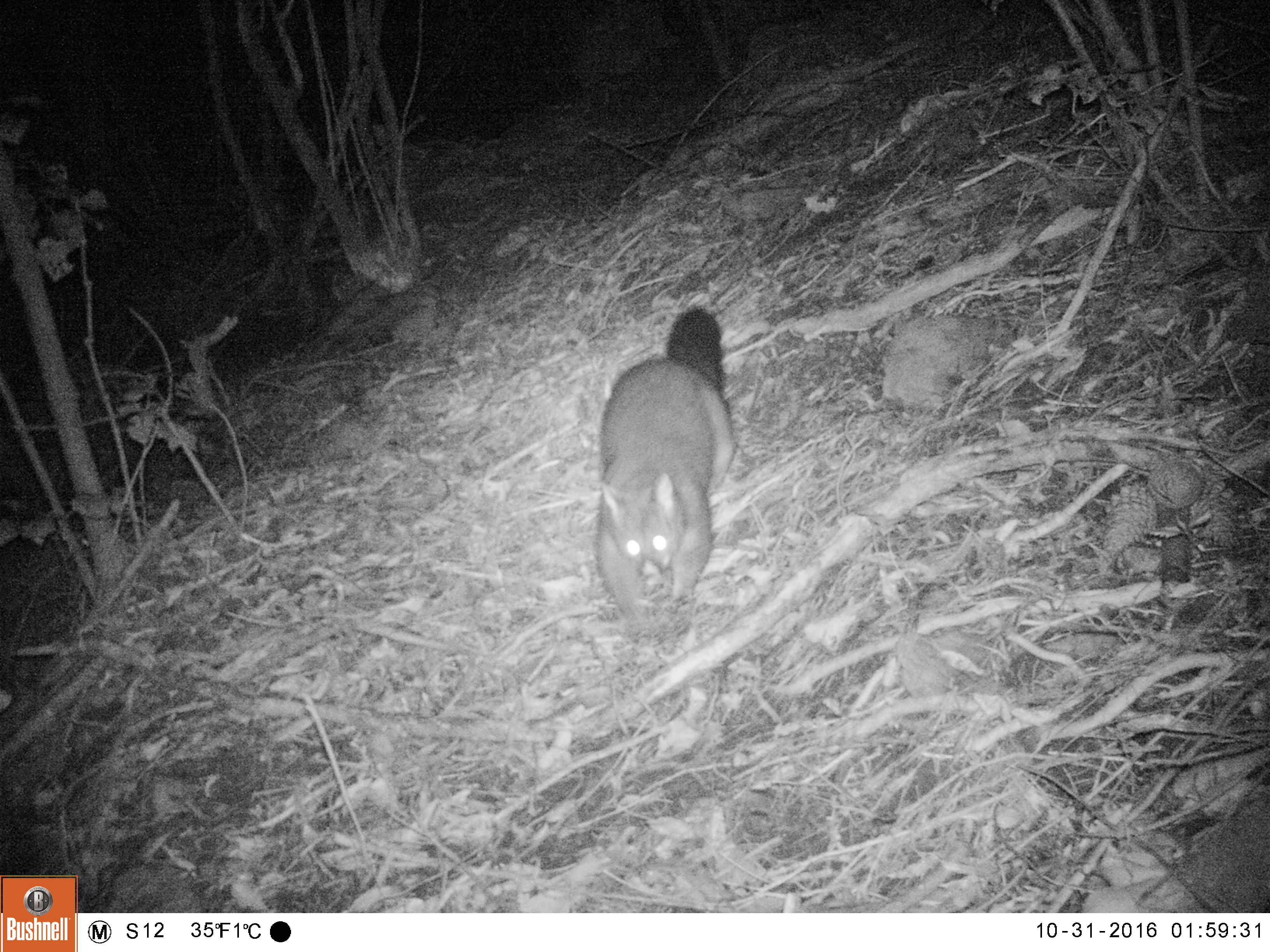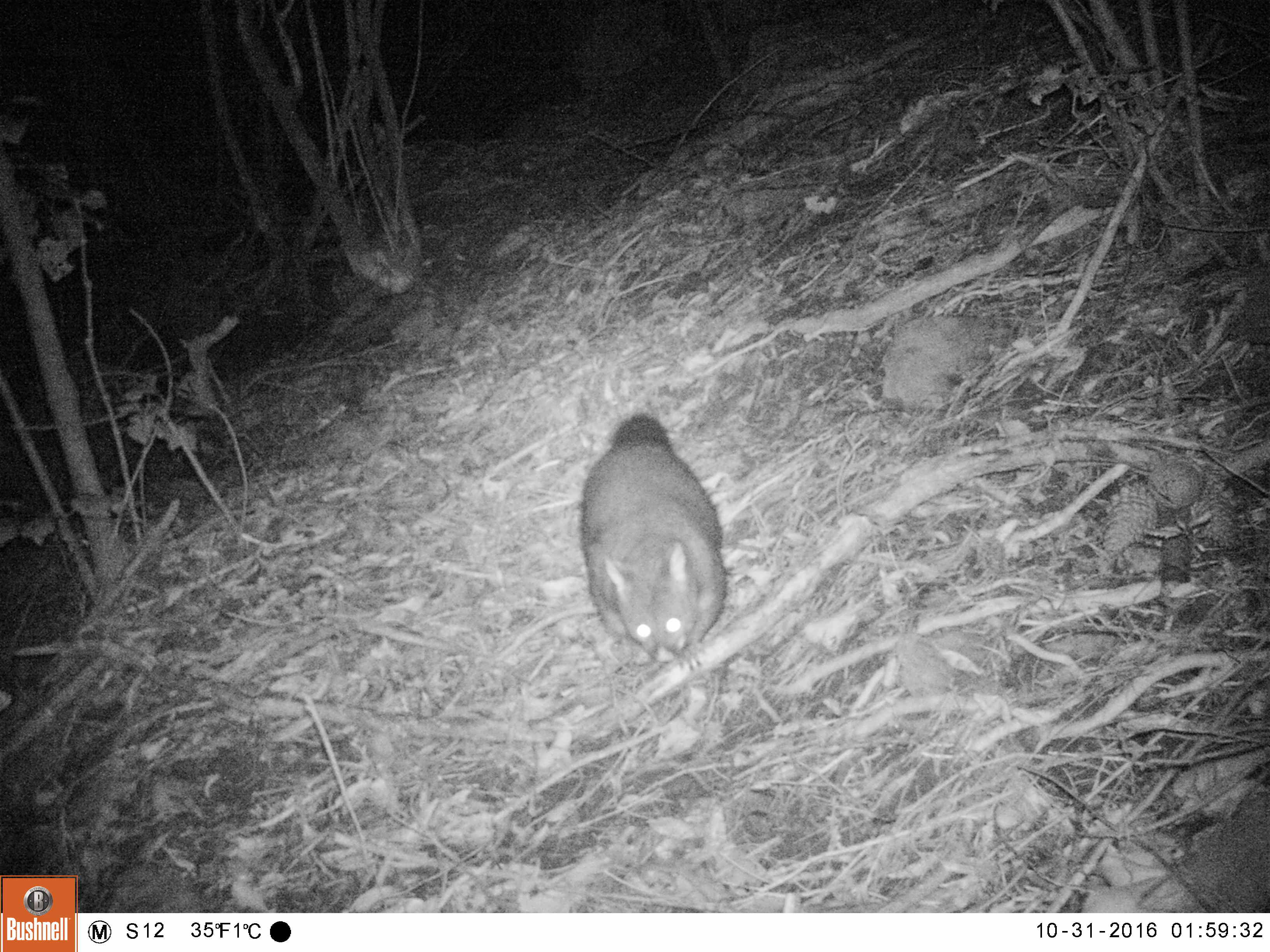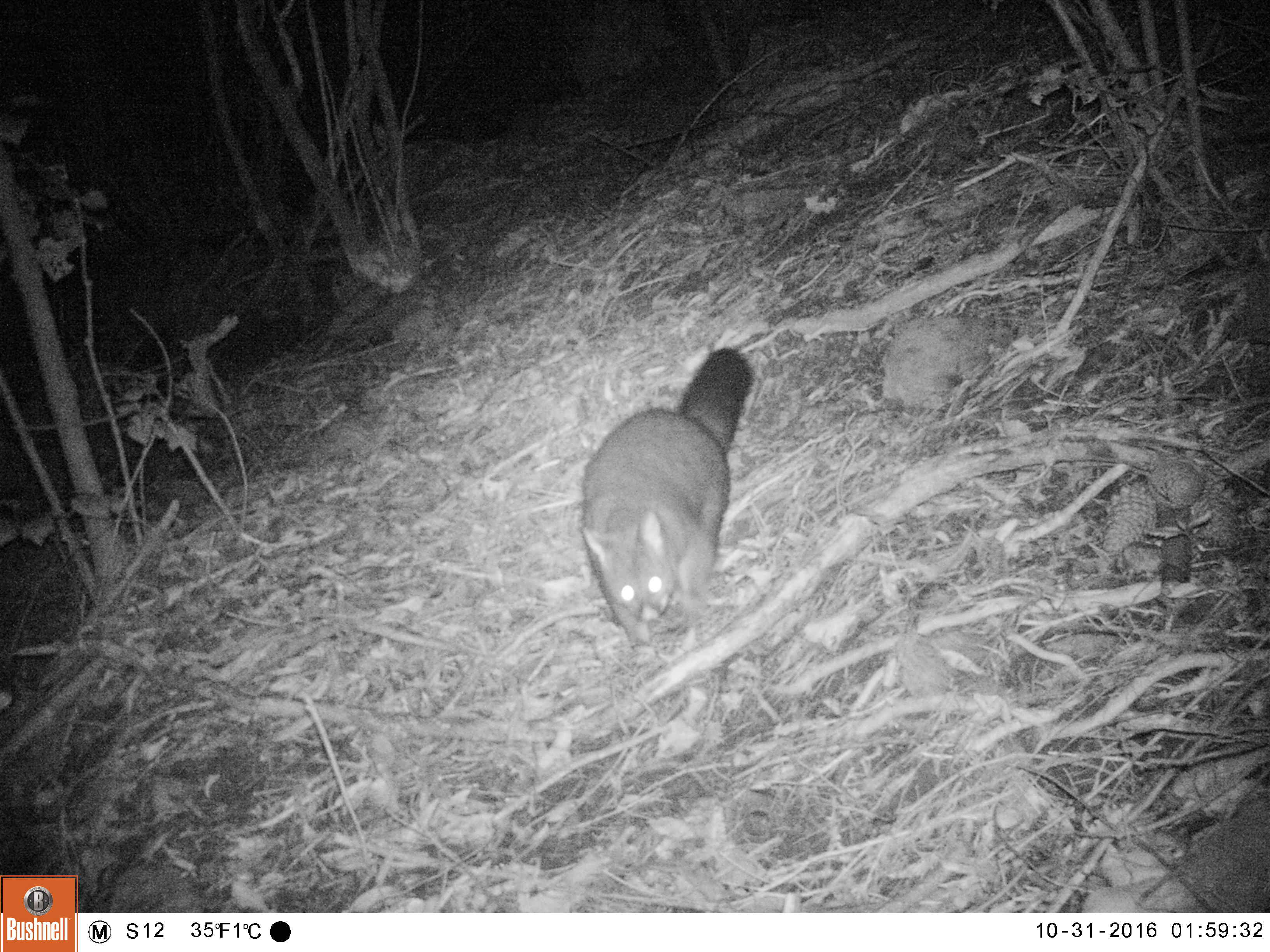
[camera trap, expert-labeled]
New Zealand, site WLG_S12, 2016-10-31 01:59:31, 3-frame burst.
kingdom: Animalia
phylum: Chordata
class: Mammalia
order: Diprotodontia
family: Phalangeridae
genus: Trichosurus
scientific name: Trichosurus vulpecula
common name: common brushtail possum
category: possum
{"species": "possum (common brushtail possum) (Trichosurus vulpecula)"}